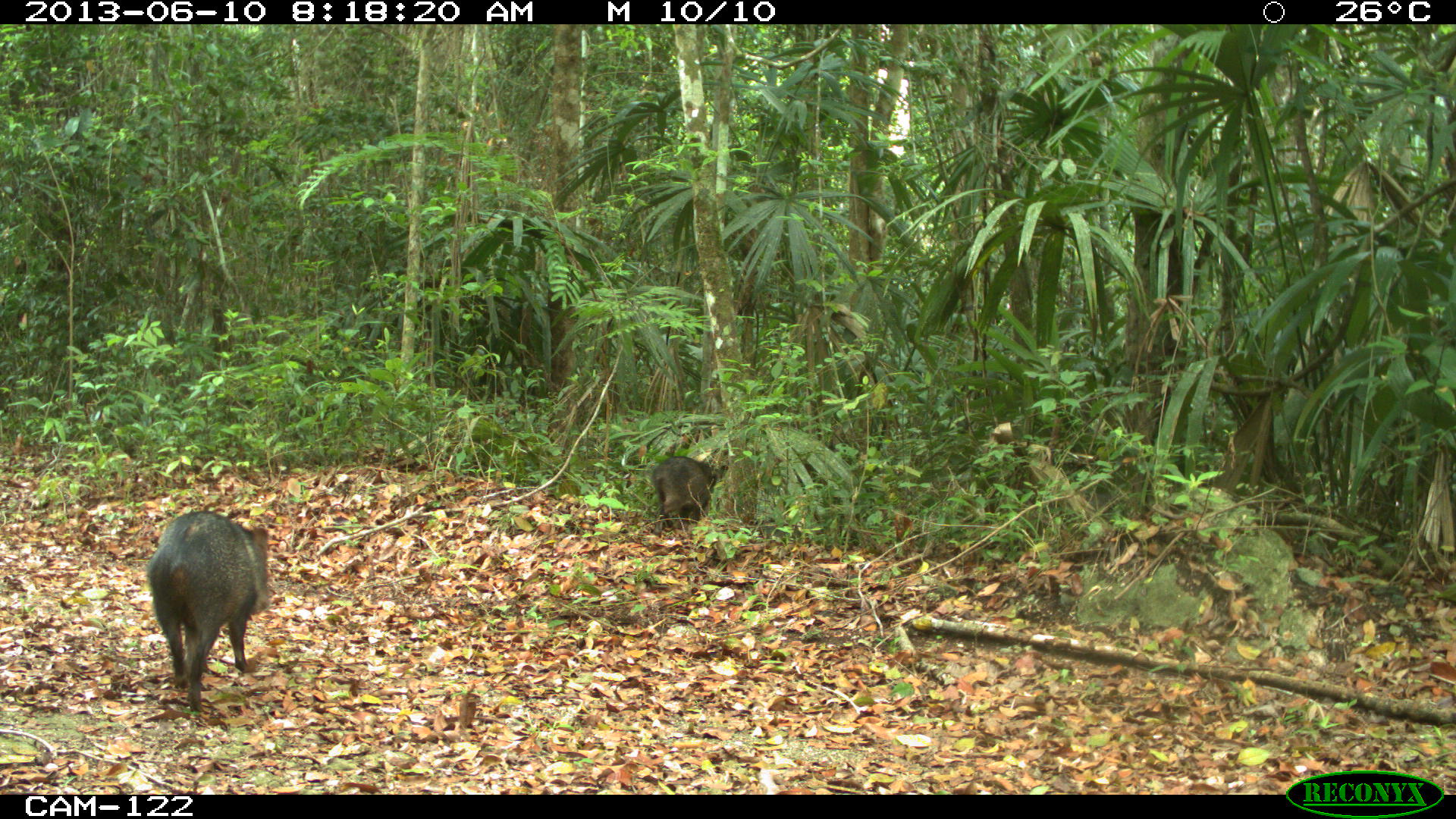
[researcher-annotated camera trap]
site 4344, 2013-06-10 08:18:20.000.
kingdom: Animalia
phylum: Chordata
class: Mammalia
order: Artiodactyla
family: Tayassuidae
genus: Pecari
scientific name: Pecari tajacu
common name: collared peccary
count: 5